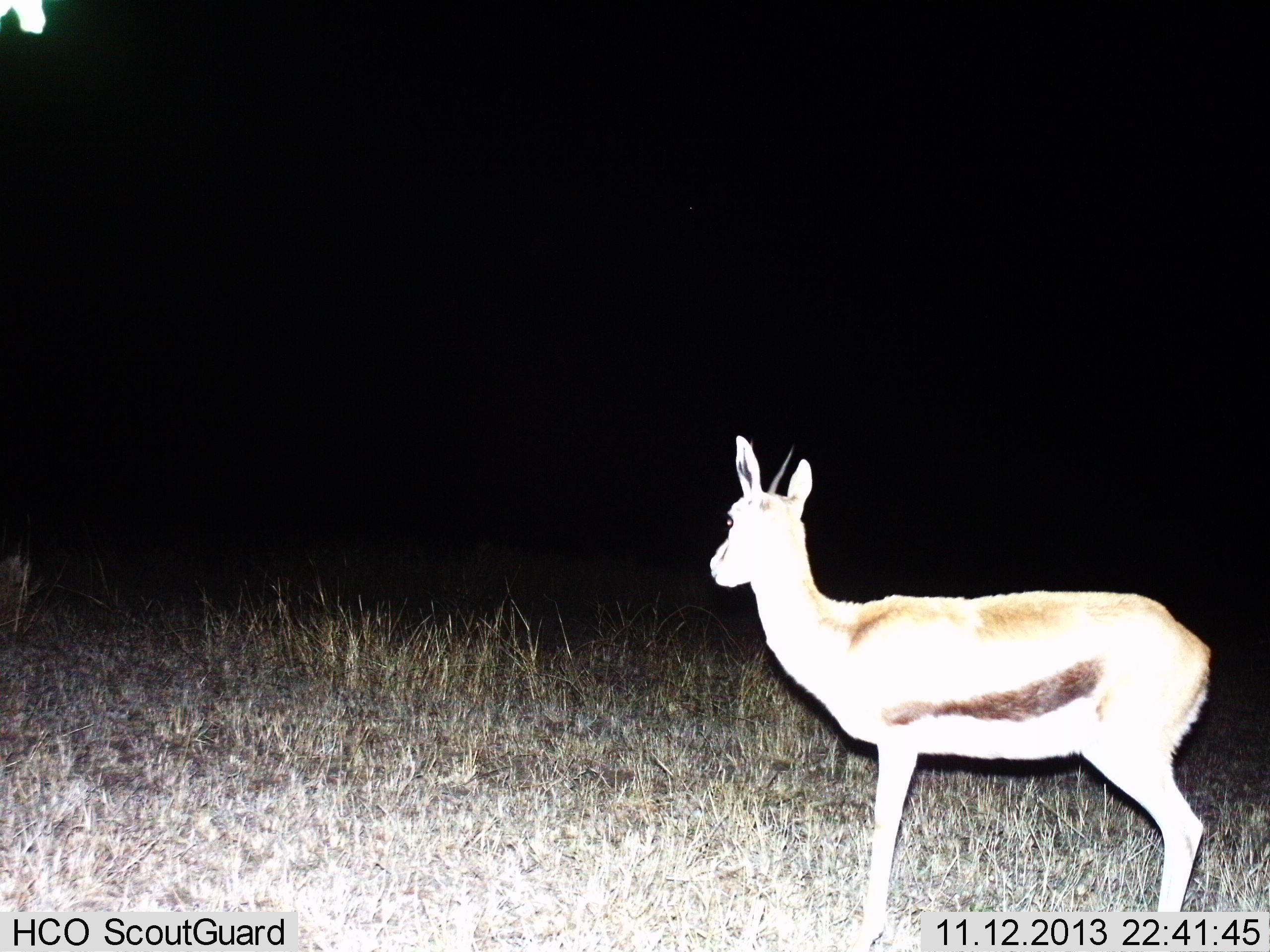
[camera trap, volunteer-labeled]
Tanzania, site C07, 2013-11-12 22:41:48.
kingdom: Animalia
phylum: Chordata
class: Mammalia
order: Artiodactyla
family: Bovidae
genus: Eudorcas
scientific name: Eudorcas thomsonii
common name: thomson's gazelle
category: gazellethomsons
Gazellethomsons (thomson's gazelle) (Eudorcas thomsonii), count 1. Behavior (volunteer vote fractions): standing 90%, resting 0%, moving 10%, interacting 0%. Young present (vote fraction): 0%. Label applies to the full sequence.